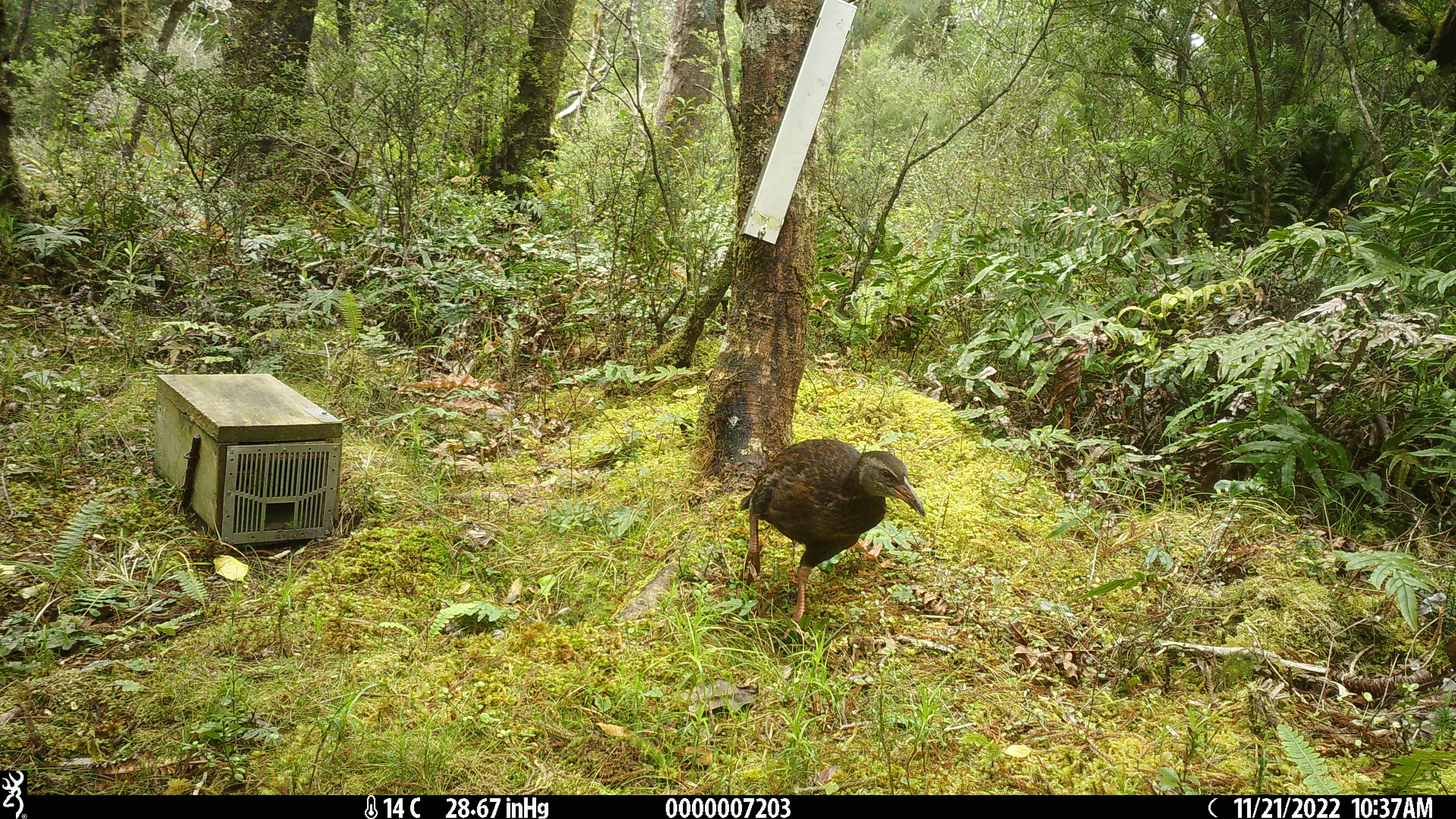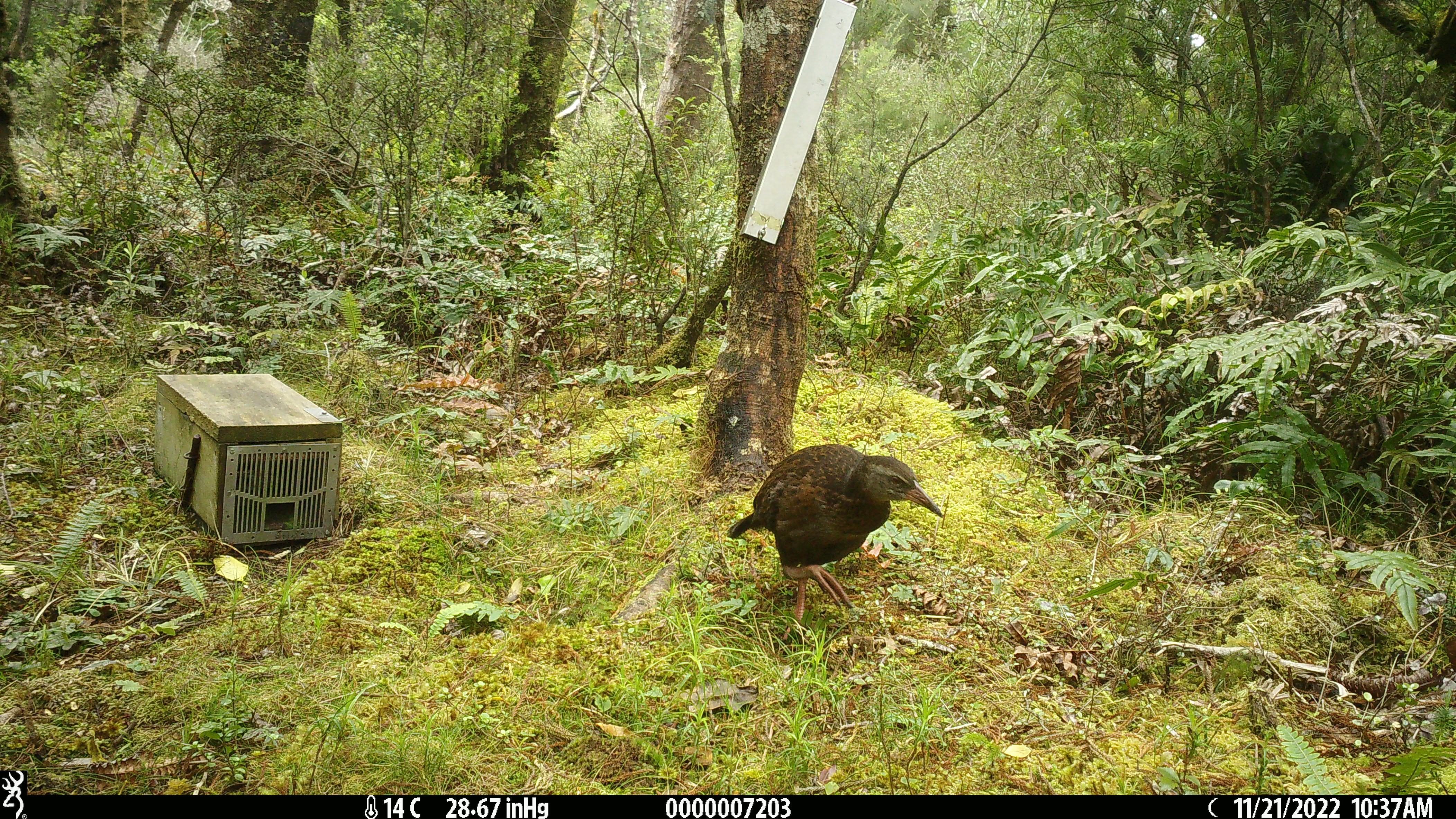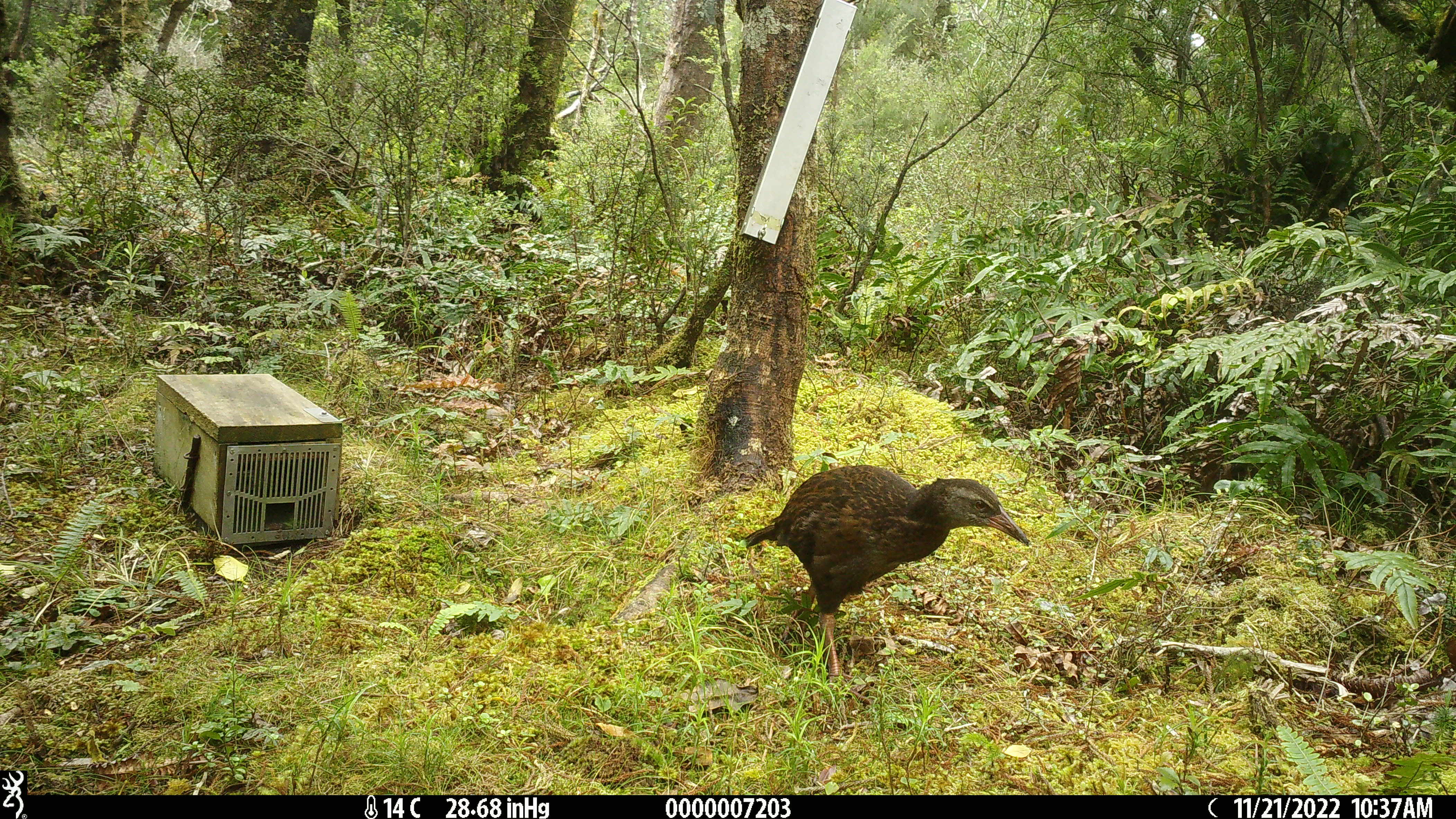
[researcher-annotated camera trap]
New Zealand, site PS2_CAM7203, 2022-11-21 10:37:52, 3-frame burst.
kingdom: Animalia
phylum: Chordata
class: Aves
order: Gruiformes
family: Rallidae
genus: Gallirallus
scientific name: Gallirallus australis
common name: weka